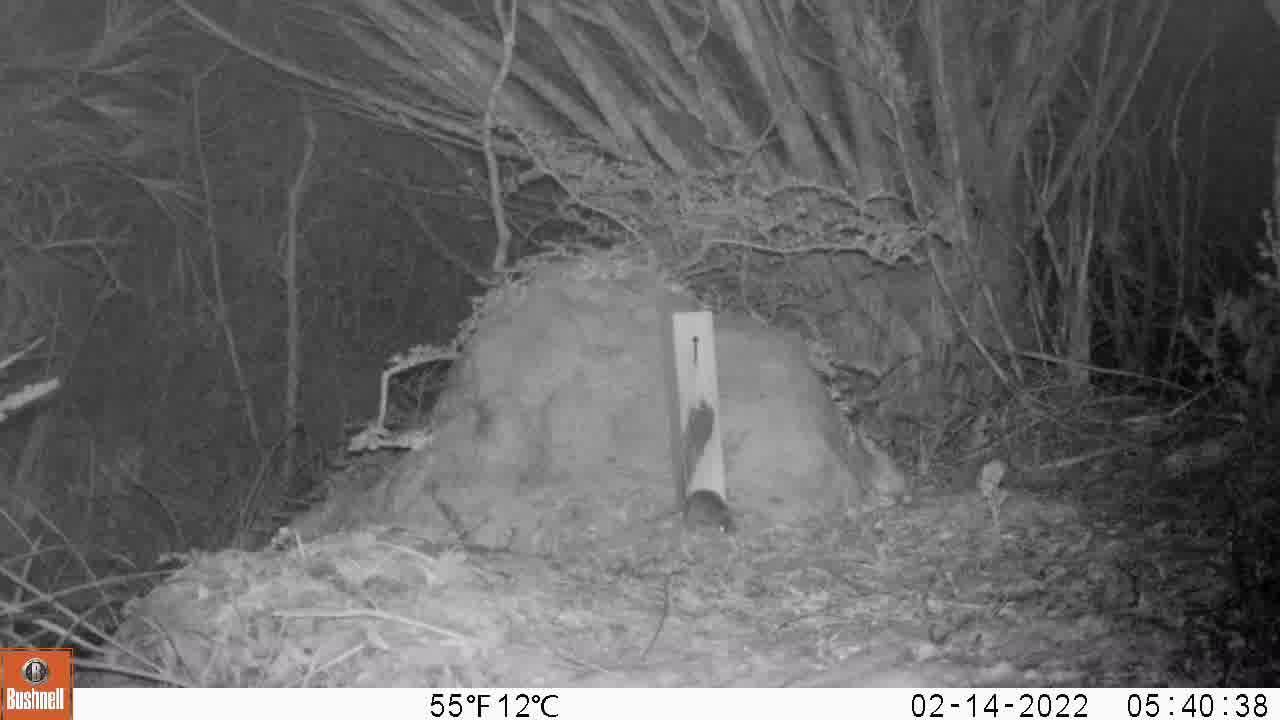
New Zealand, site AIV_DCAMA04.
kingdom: Animalia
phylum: Chordata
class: Mammalia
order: Rodentia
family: Muridae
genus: Mus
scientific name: Mus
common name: mouse